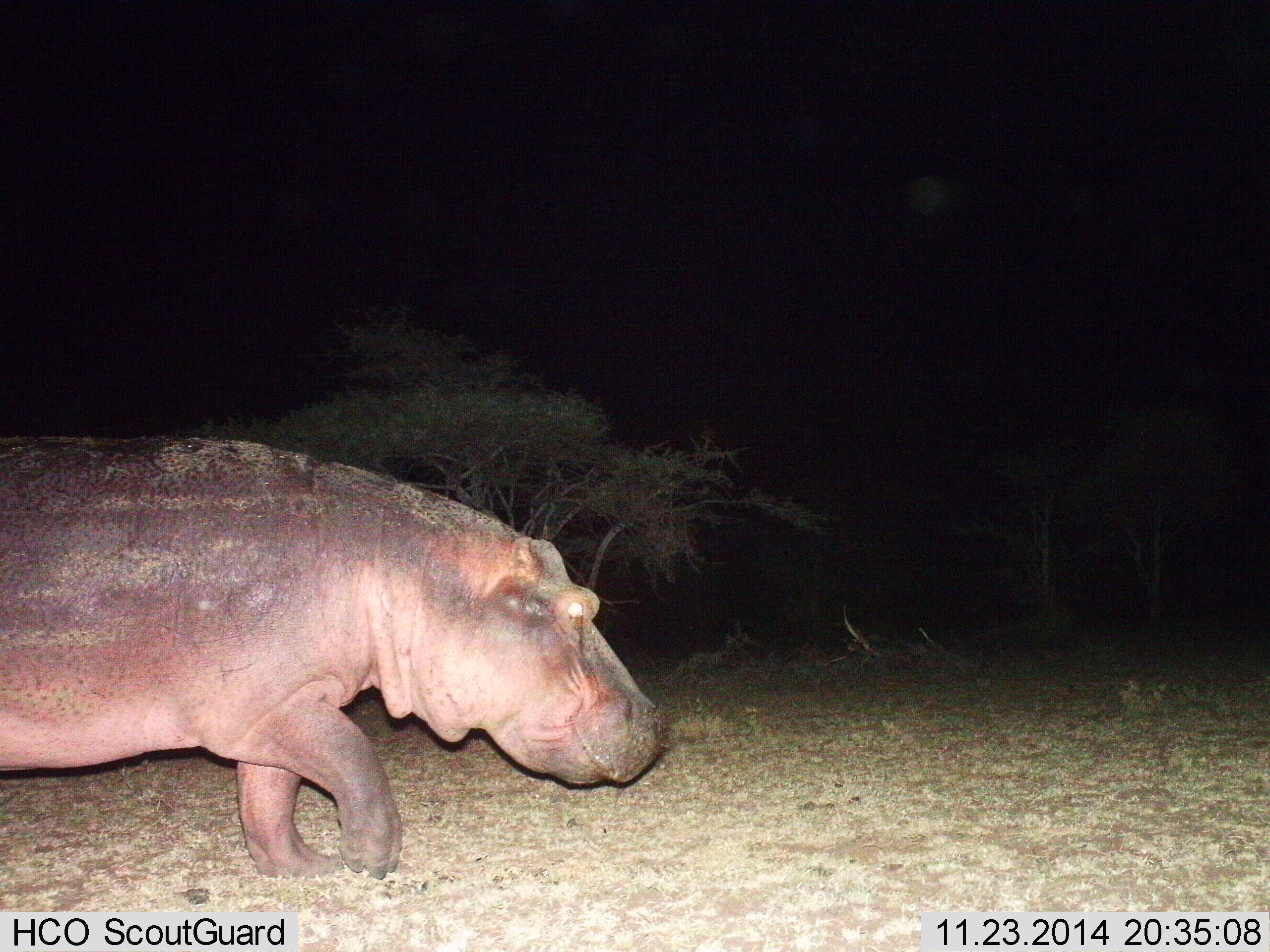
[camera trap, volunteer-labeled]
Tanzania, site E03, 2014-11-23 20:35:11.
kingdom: Animalia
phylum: Chordata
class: Mammalia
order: Artiodactyla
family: Hippopotamidae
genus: Hippopotamus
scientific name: Hippopotamus amphibius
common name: hippopotamus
Hippopotamus (Hippopotamus amphibius), count 1. Behavior (volunteer vote fractions): standing 10%, resting 0%, moving 90%, interacting 0%. Young present (vote fraction): 0%. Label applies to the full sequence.